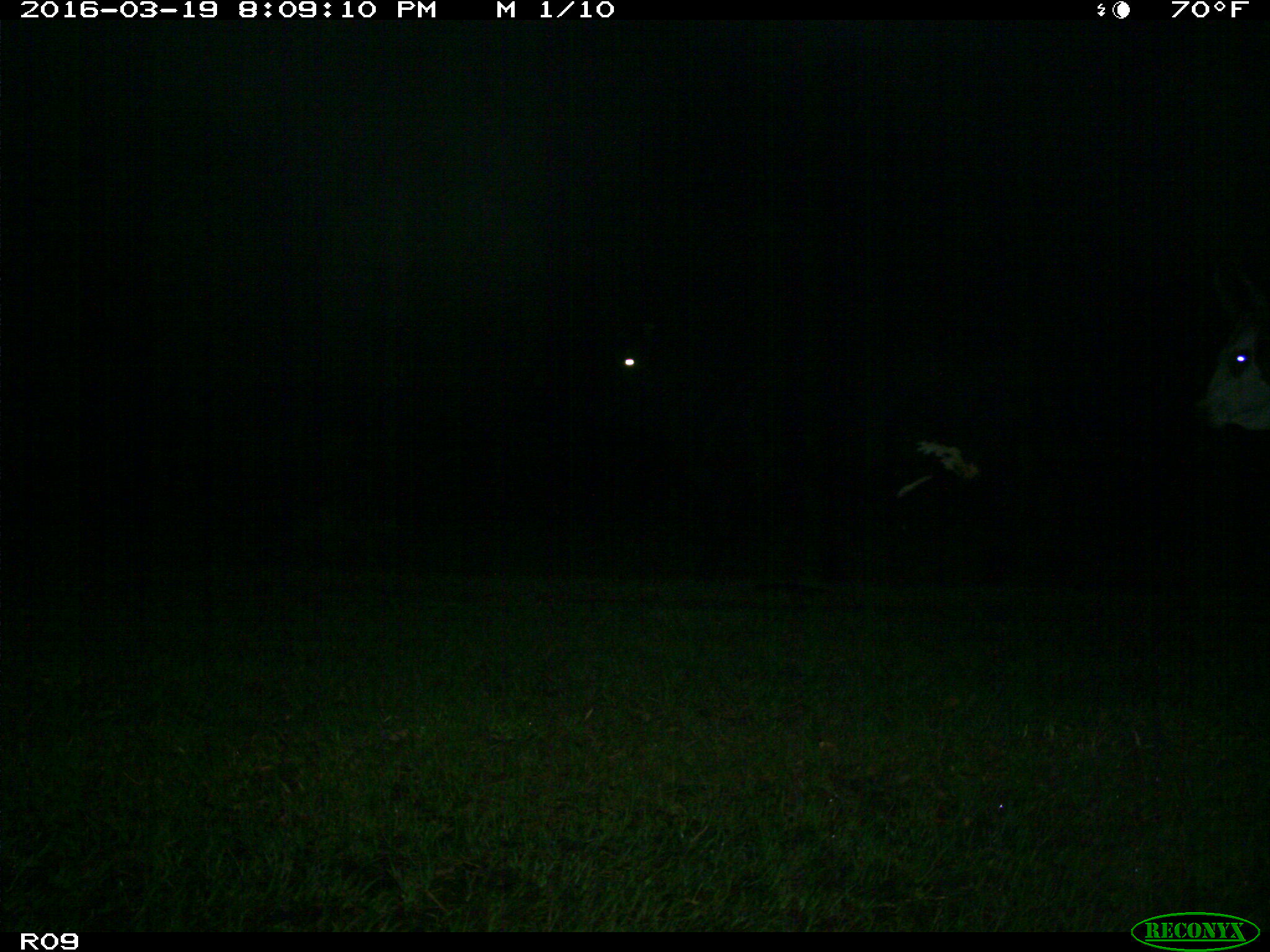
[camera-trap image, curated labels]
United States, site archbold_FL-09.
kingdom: Animalia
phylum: Chordata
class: Mammalia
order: Artiodactyla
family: Bovidae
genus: Bos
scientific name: Bos taurus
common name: domestic cow